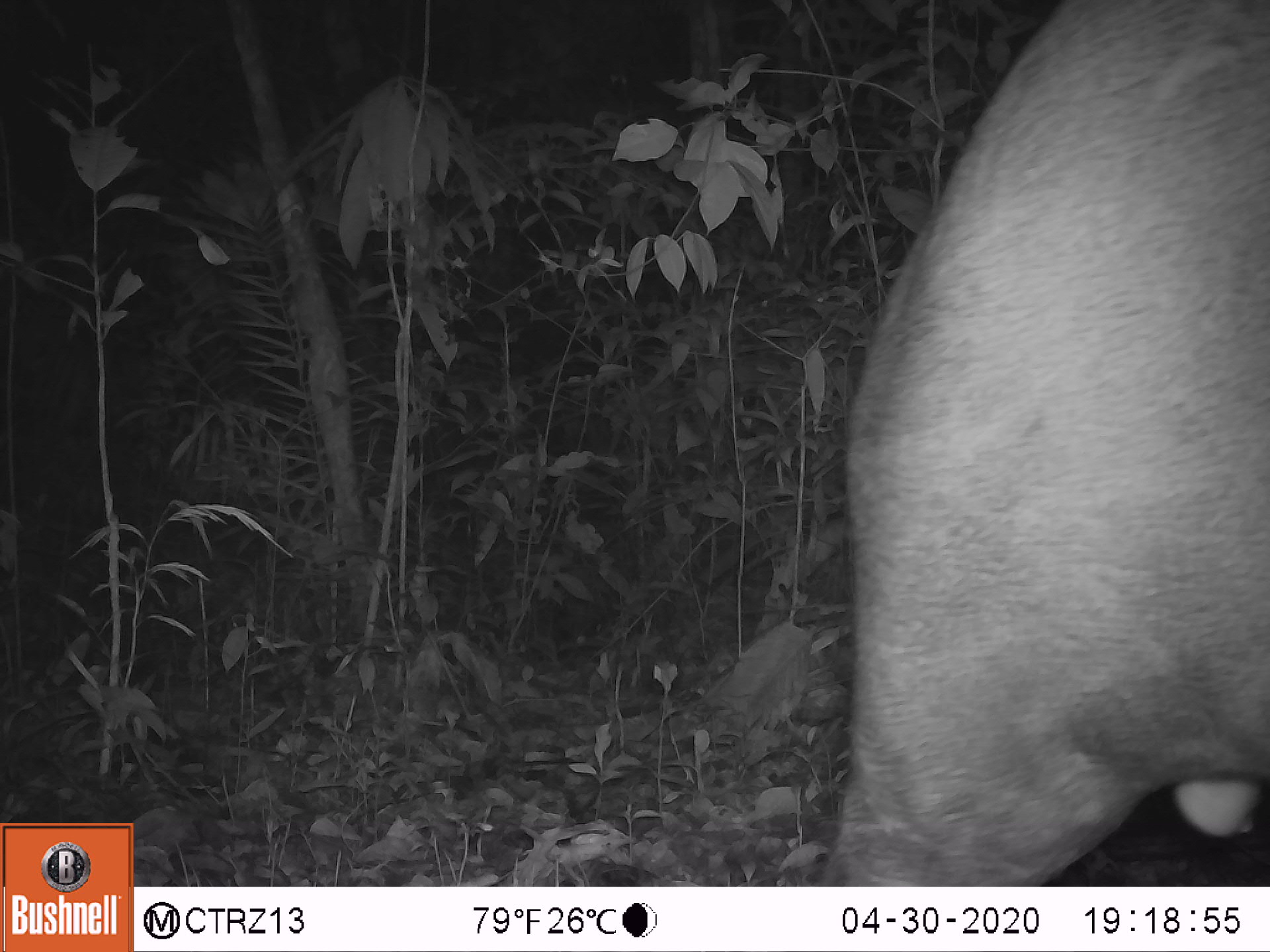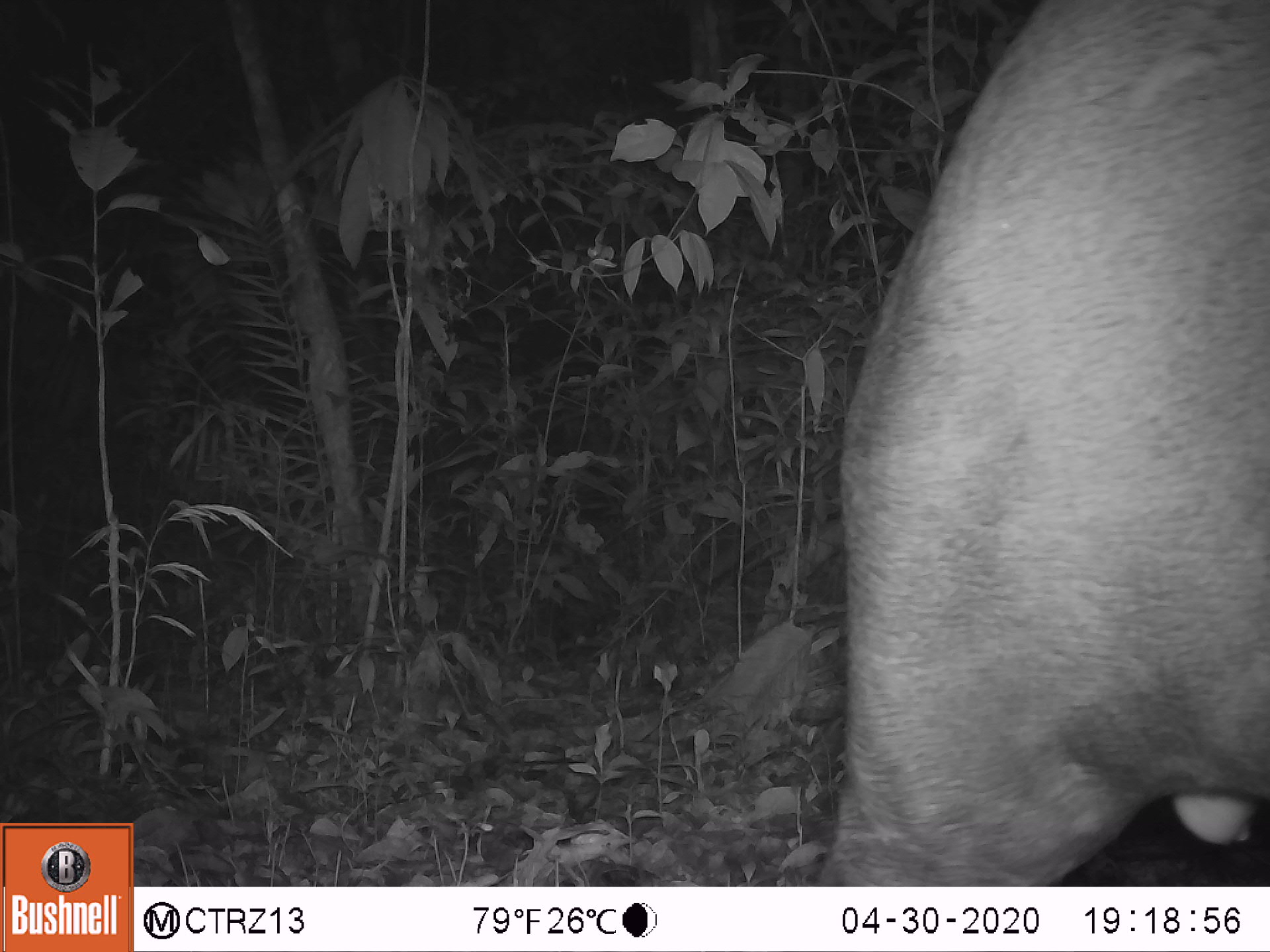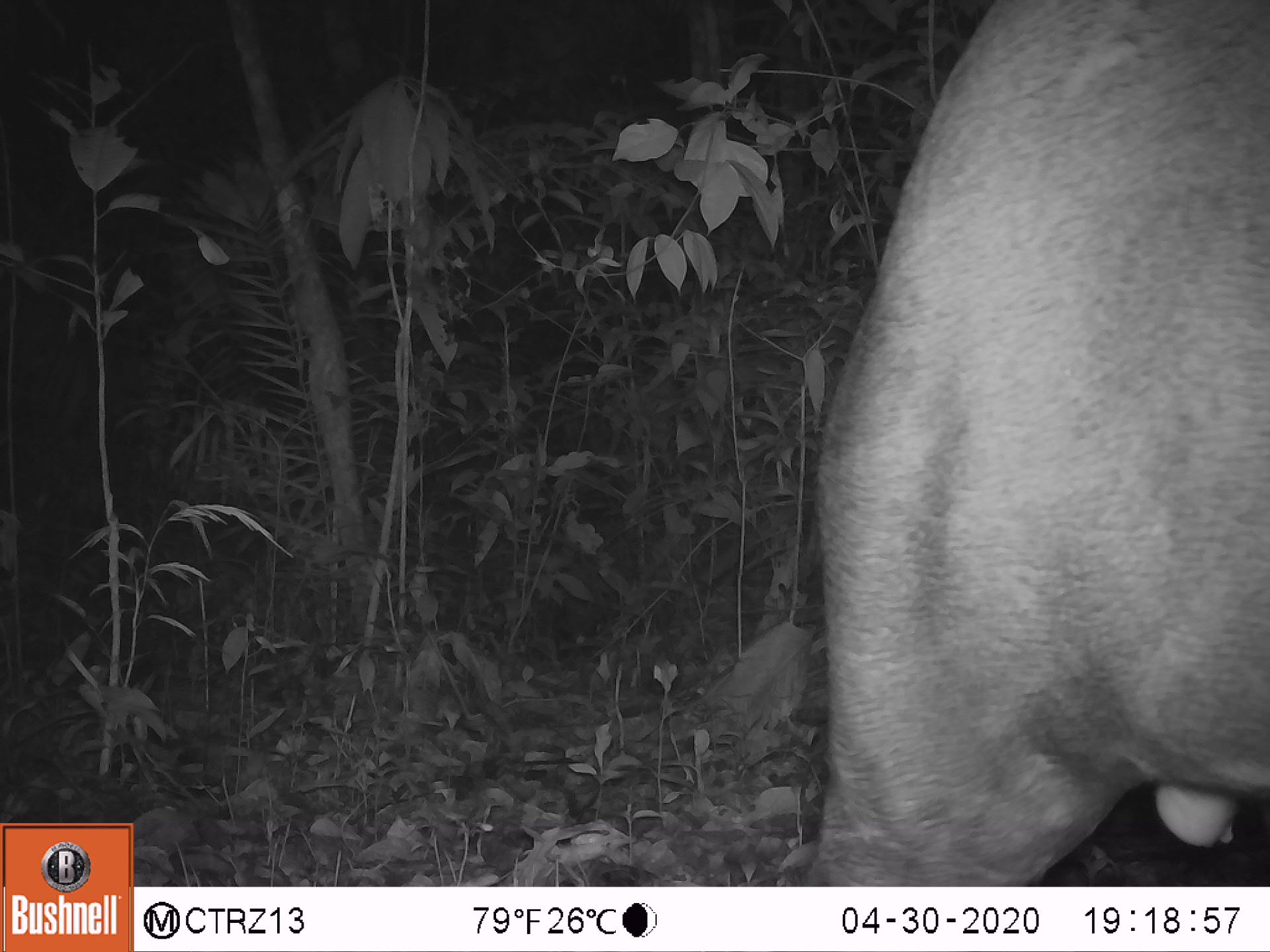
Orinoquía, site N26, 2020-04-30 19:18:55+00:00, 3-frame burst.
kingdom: Animalia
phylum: Chordata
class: Mammalia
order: Perissodactyla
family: Tapiridae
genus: Tapirus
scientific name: Tapirus terrestris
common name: lowland tapir